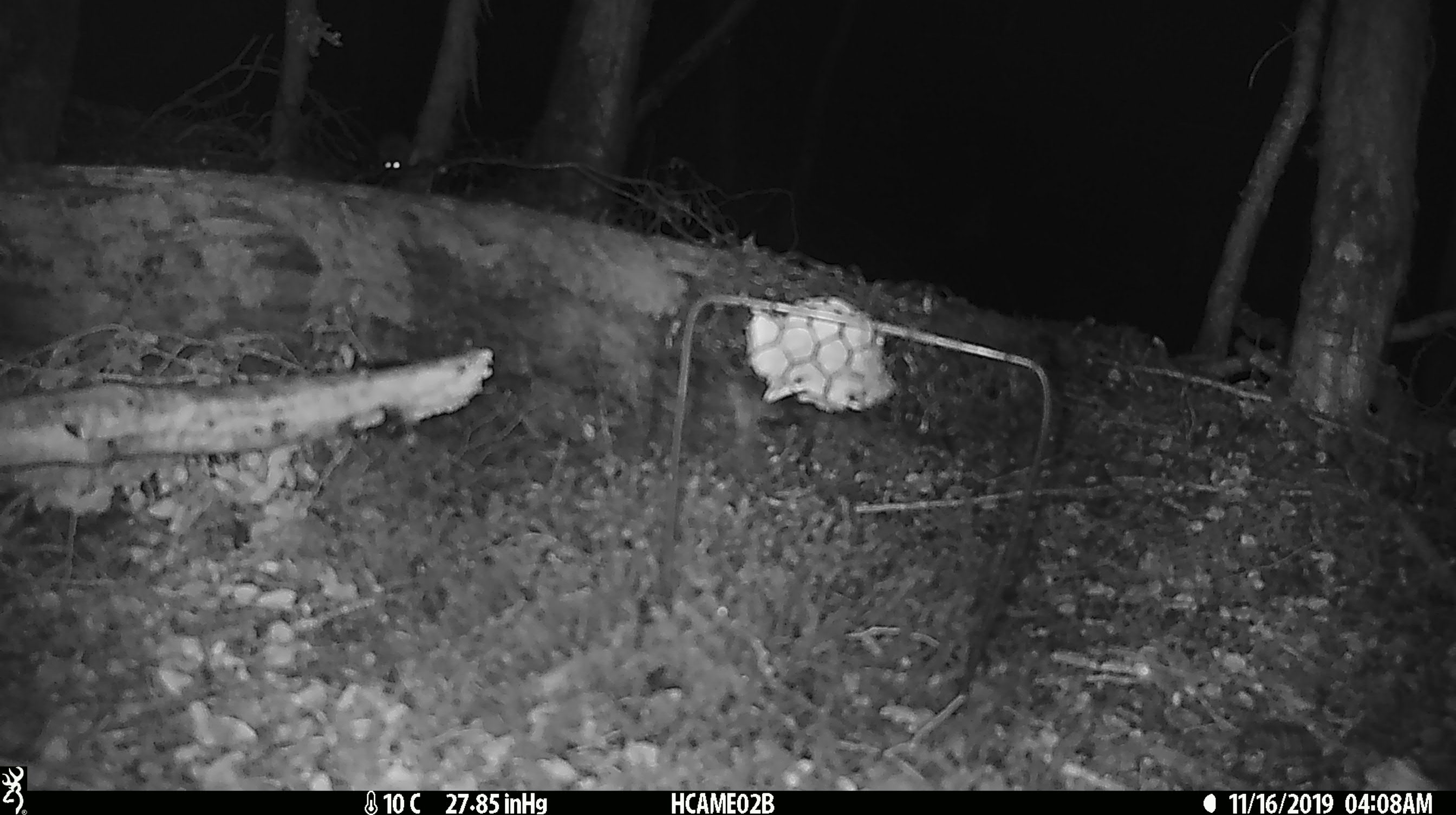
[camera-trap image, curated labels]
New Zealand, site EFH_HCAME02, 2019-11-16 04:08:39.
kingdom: Animalia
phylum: Chordata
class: Mammalia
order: Rodentia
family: Muridae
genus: Mus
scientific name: Mus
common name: mouse